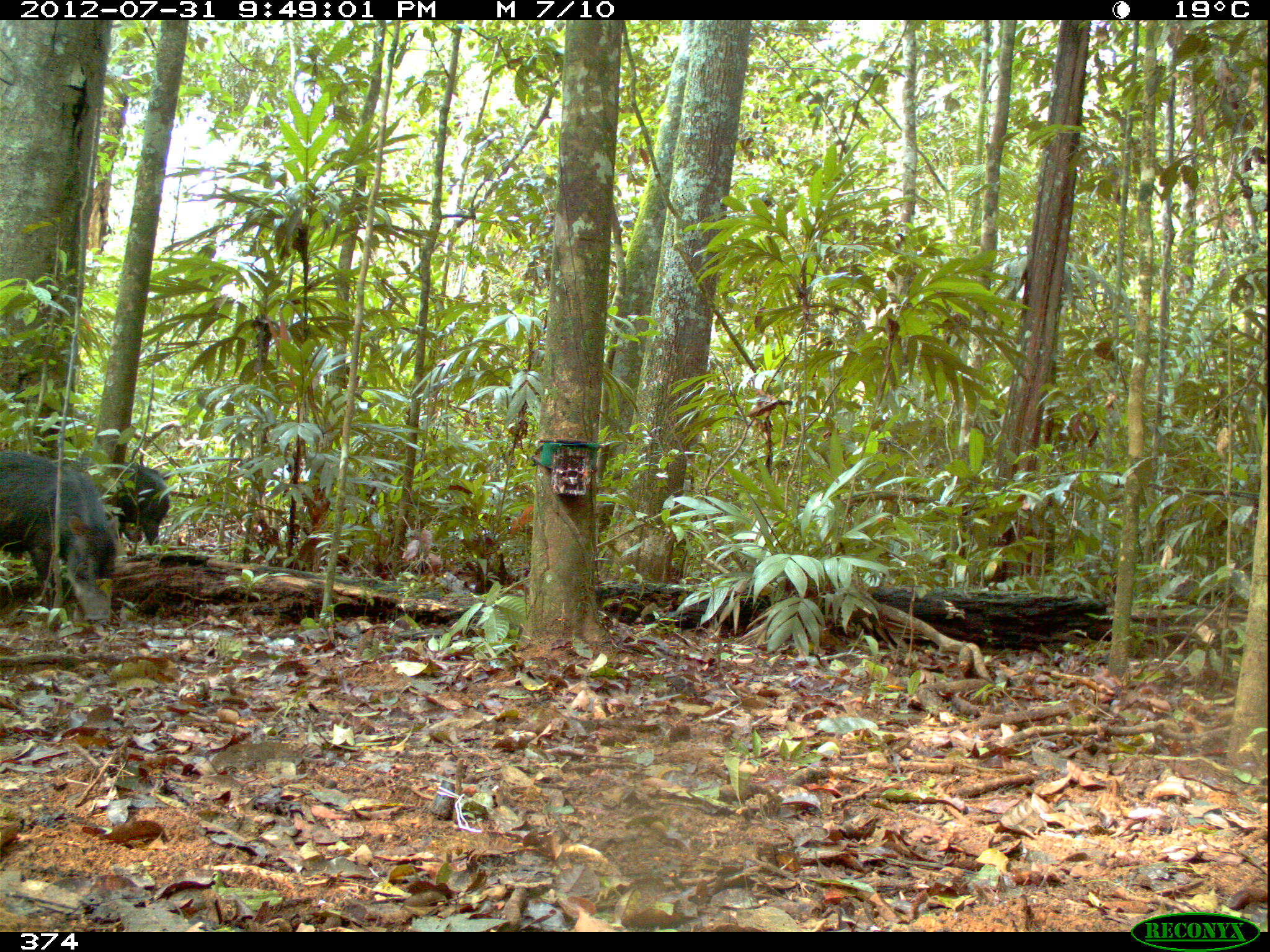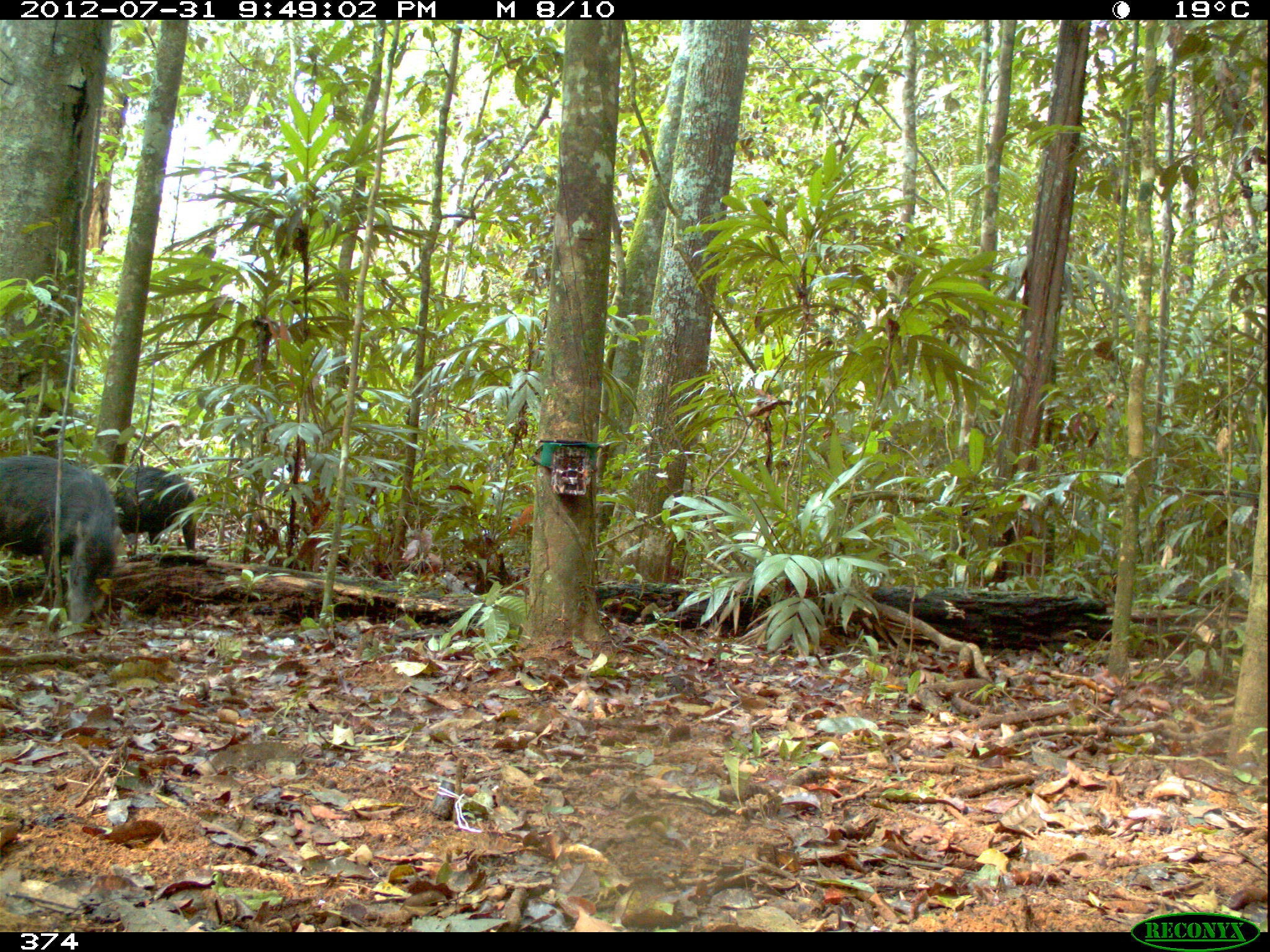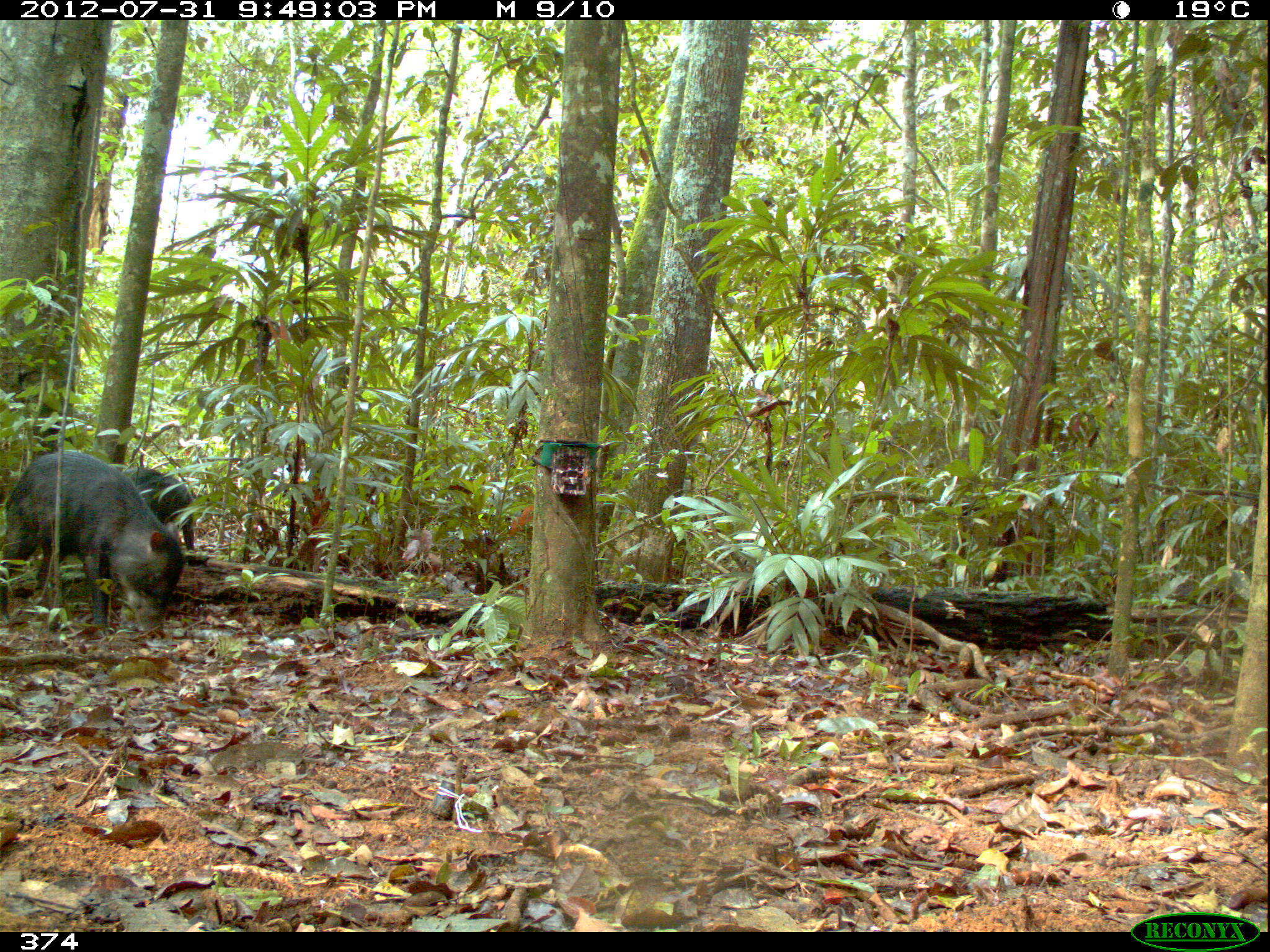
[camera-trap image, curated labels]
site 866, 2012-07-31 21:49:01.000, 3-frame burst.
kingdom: Animalia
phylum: Chordata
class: Mammalia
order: Artiodactyla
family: Tayassuidae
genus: Tayassu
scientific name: Tayassu pecari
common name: white-lipped peccary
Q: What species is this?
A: Tayassu pecari (white-lipped peccary).